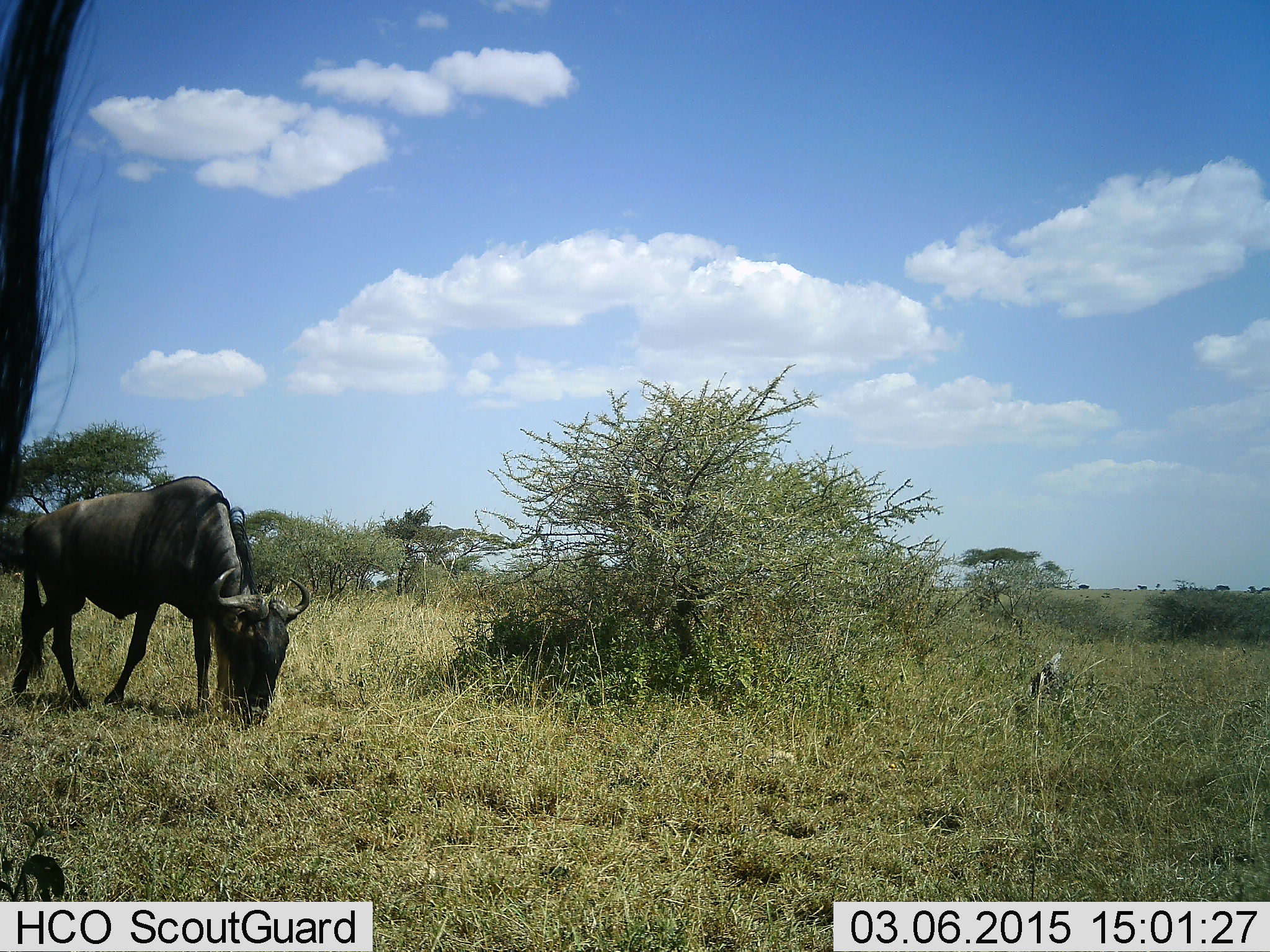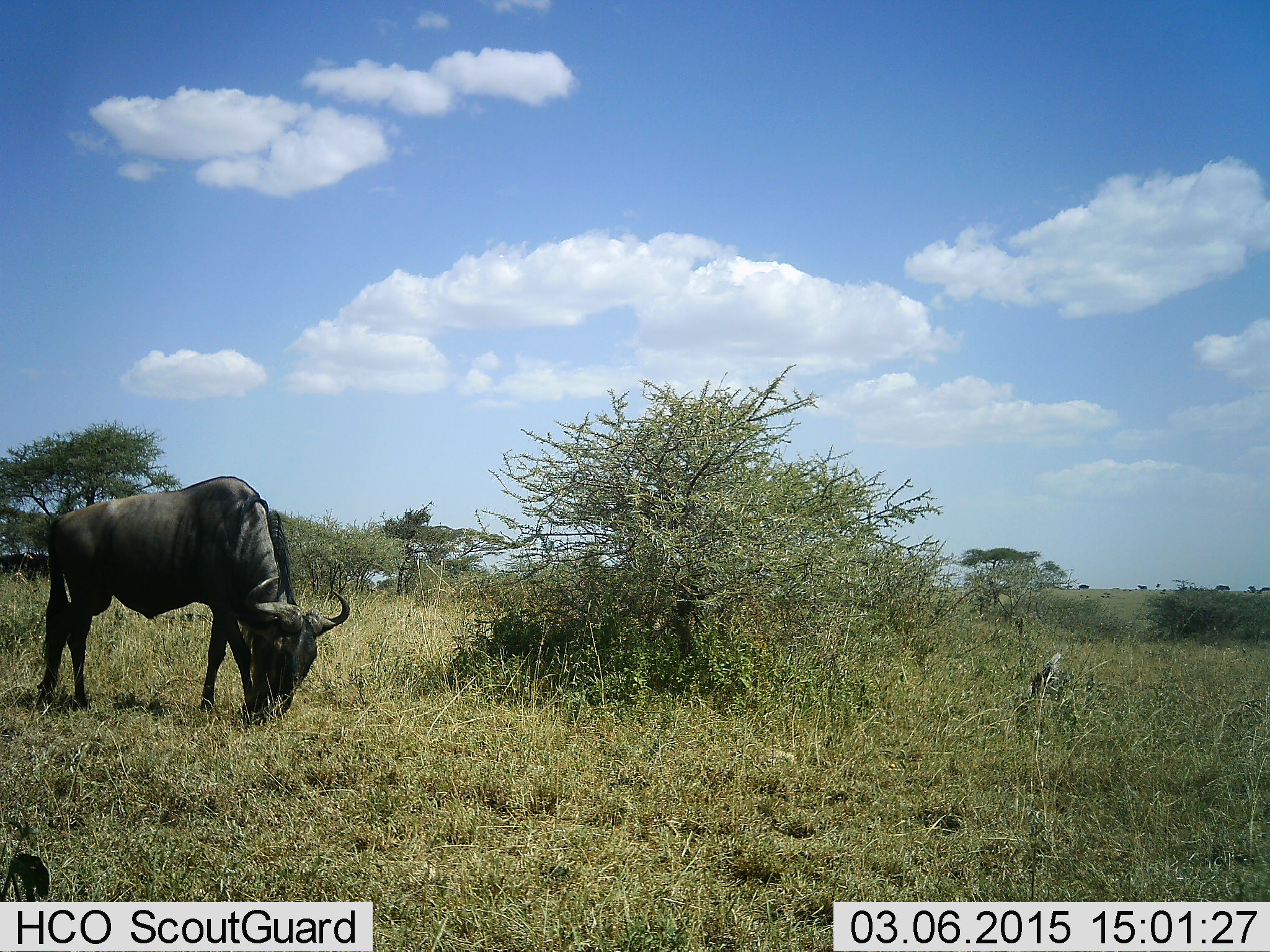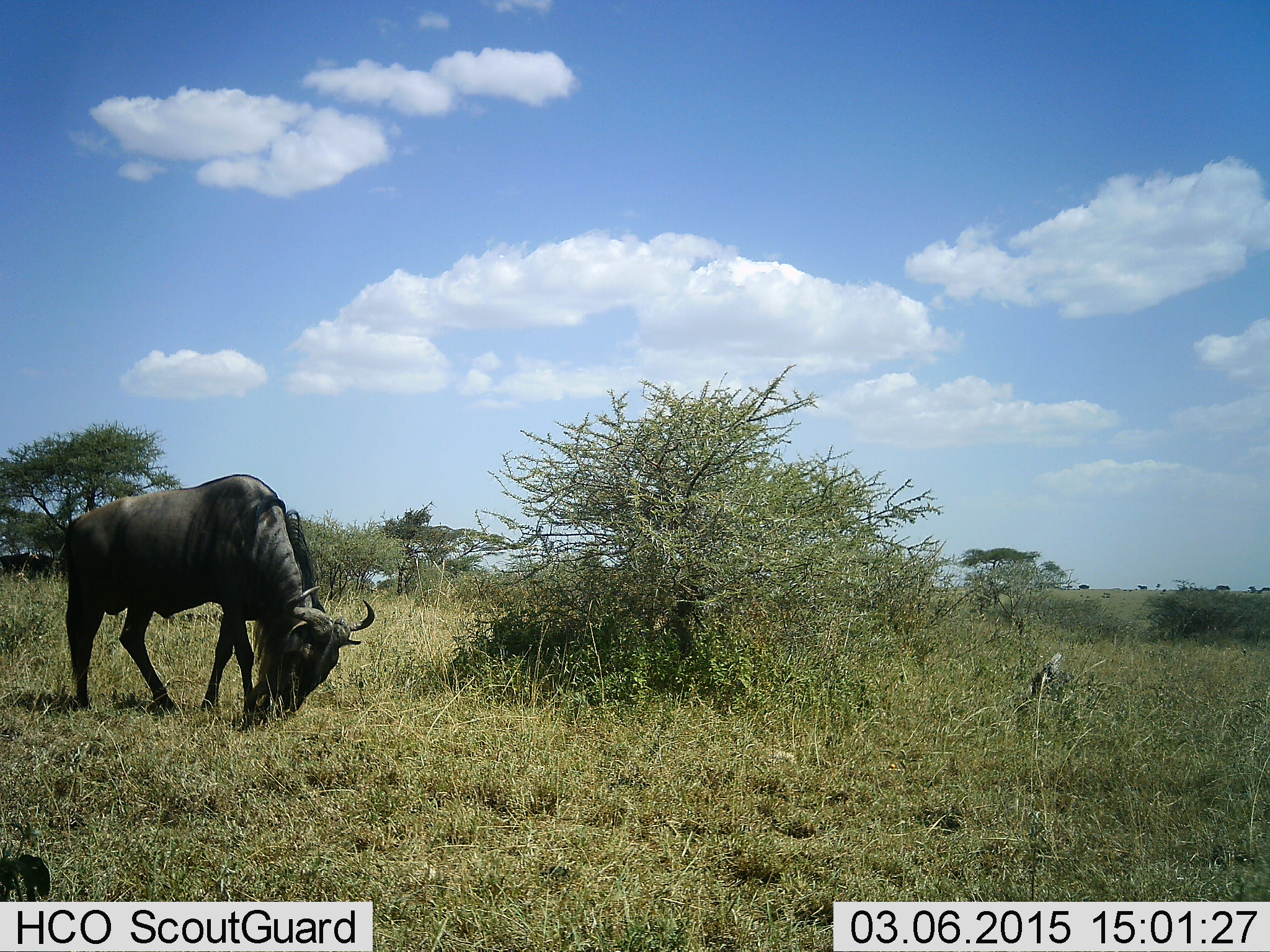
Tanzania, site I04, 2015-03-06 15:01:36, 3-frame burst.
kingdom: Animalia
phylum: Chordata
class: Mammalia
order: Artiodactyla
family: Bovidae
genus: Connochaetes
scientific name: Connochaetes taurinus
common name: blue wildebeest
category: wildebeest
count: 2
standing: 50%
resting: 0%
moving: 0%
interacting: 0%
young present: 0%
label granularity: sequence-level